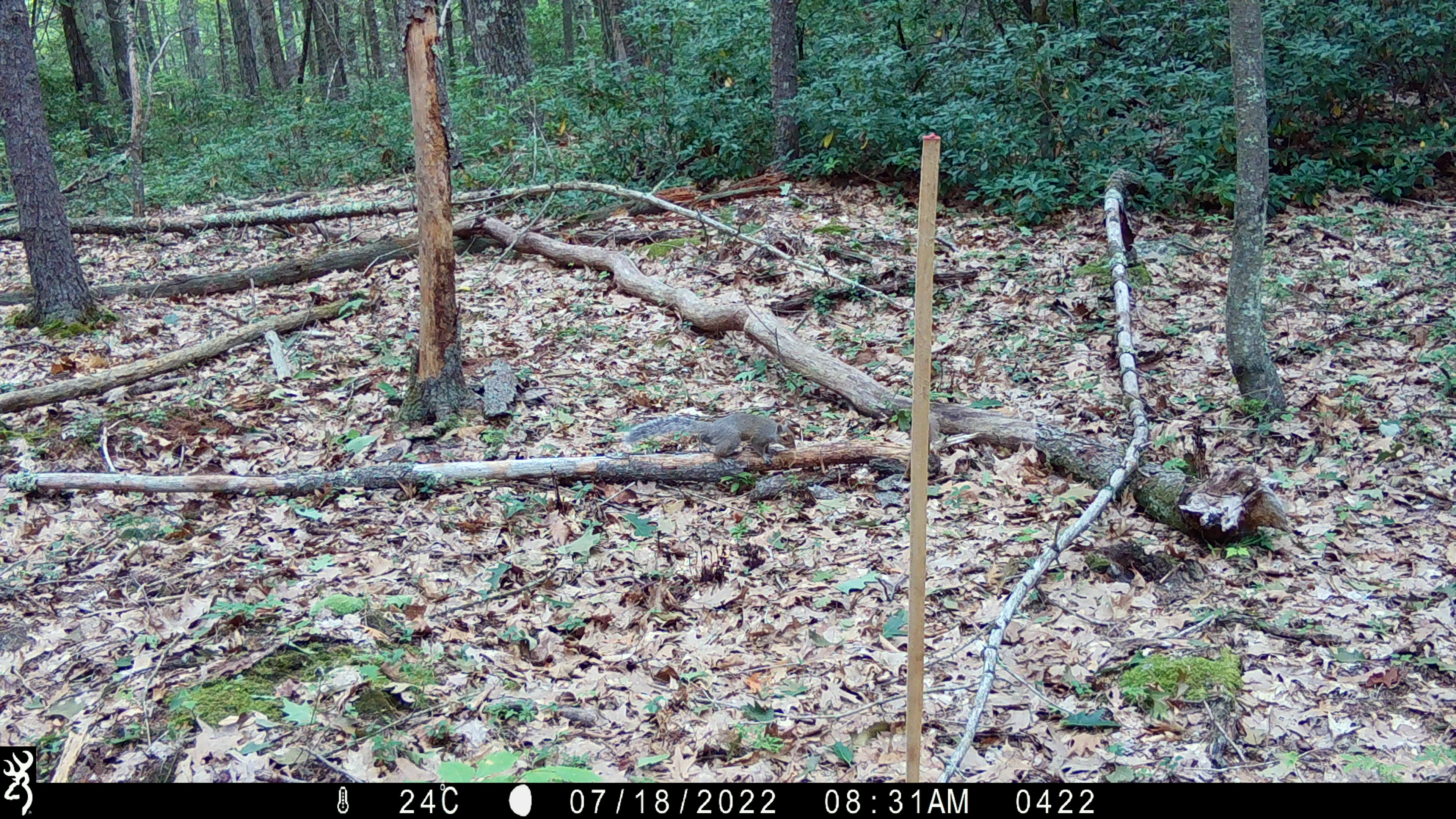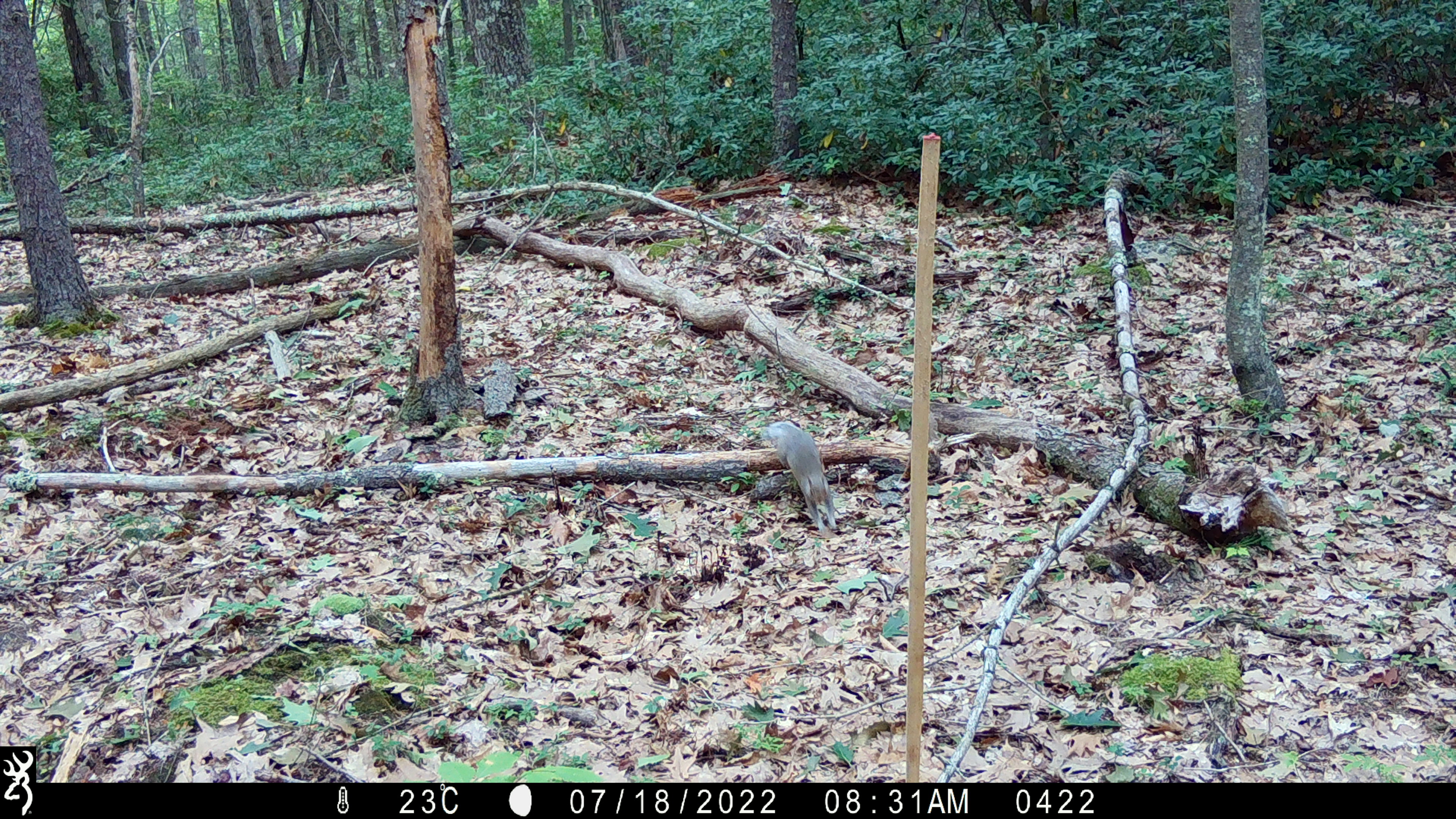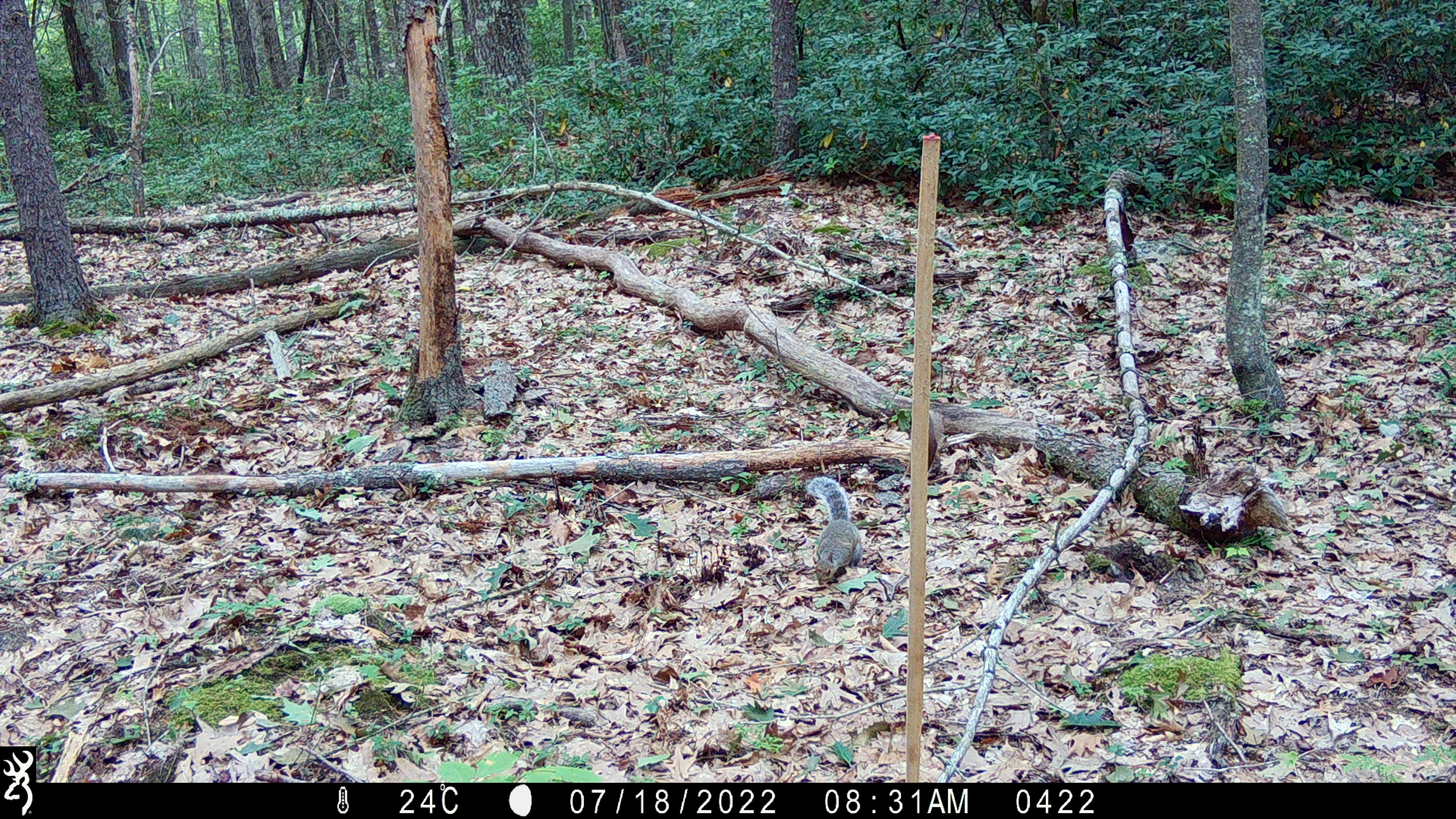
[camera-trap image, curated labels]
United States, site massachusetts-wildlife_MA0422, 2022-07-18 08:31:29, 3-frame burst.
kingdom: Animalia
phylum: Chordata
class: Mammalia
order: Rodentia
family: Sciuridae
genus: Sciurus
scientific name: Sciurus carolinensis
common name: gray squirrel